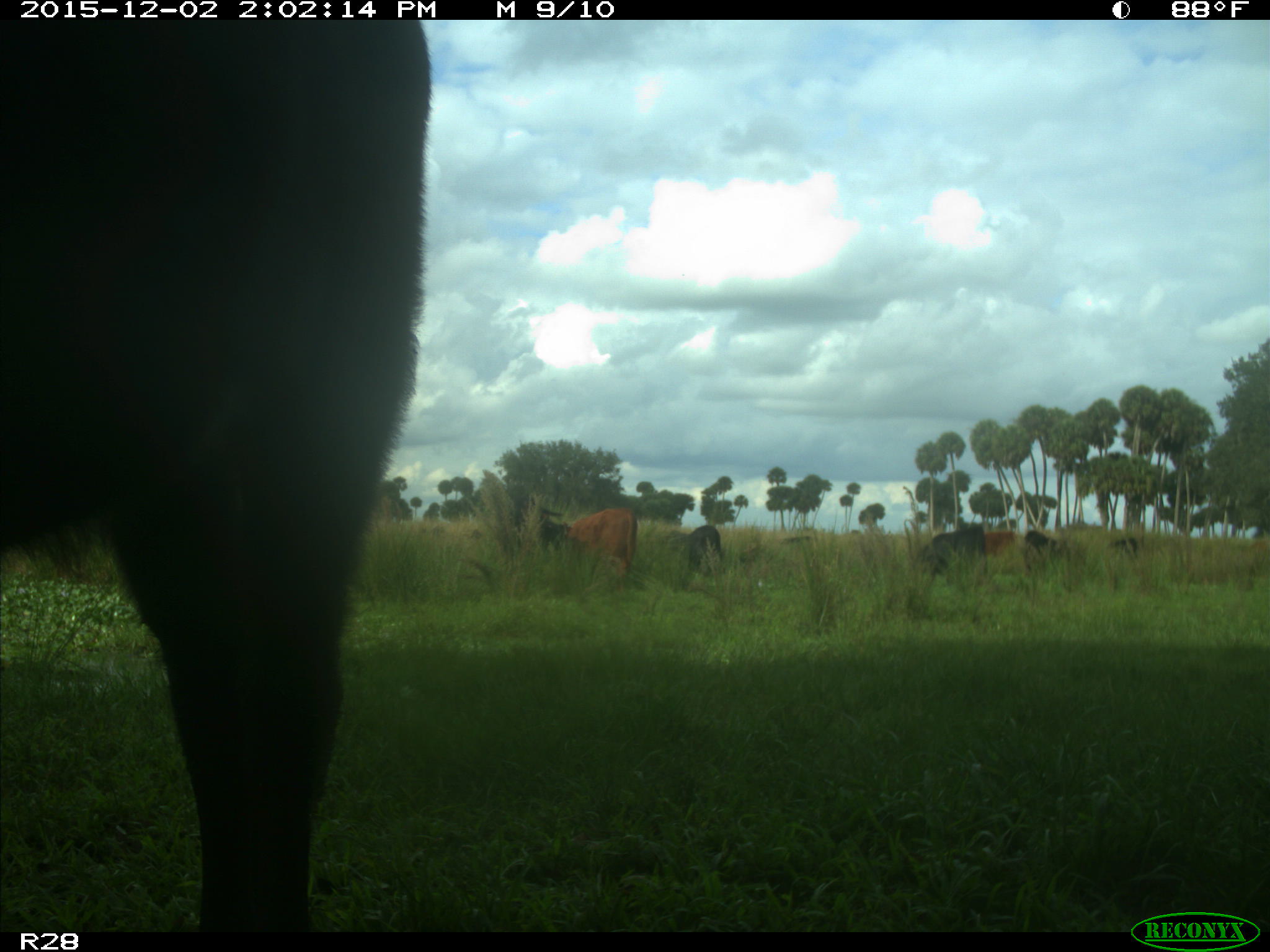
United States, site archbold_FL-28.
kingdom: Animalia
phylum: Chordata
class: Mammalia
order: Artiodactyla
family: Bovidae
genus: Bos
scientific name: Bos taurus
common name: domestic cow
Bos taurus (domestic cow).